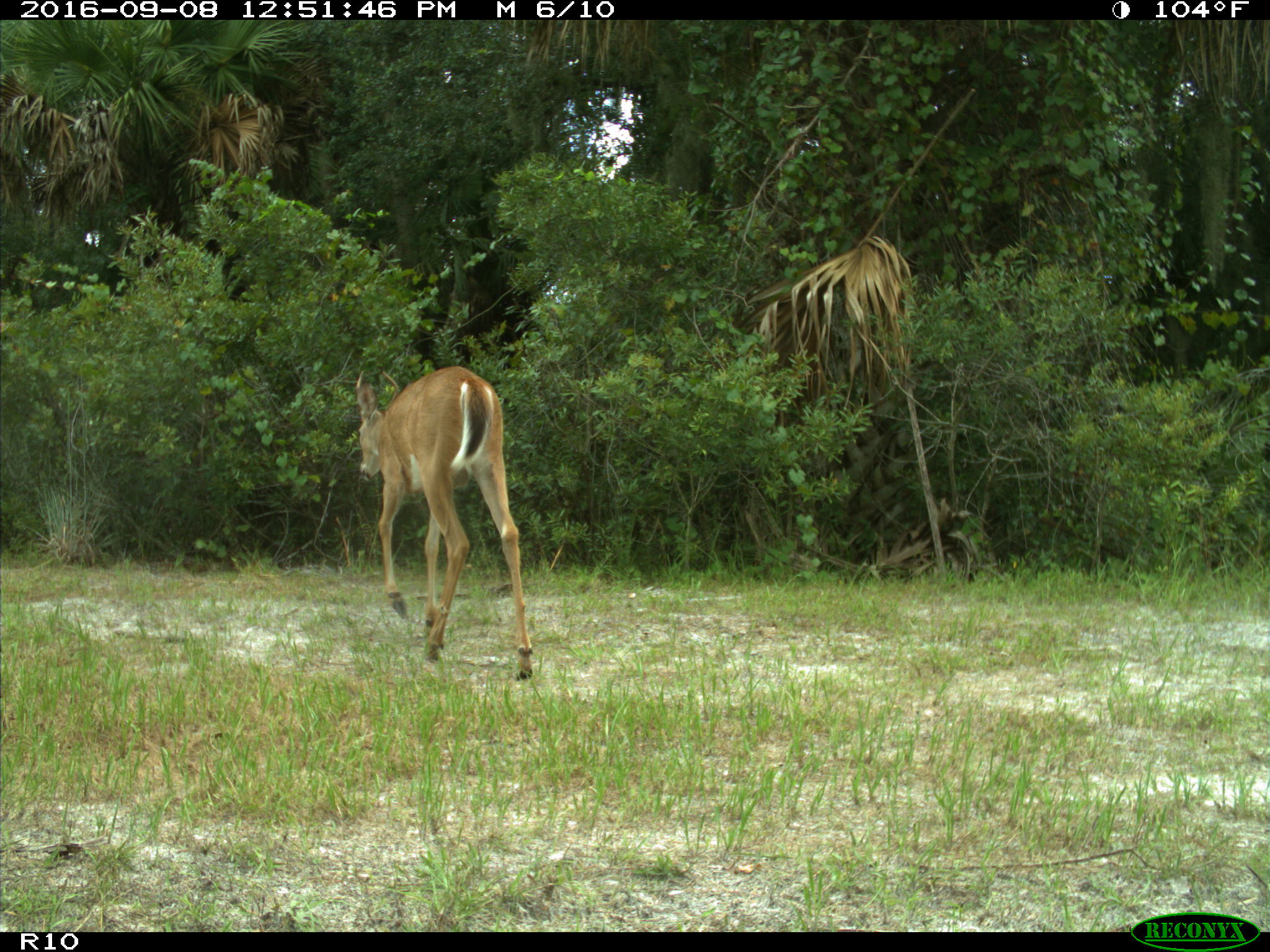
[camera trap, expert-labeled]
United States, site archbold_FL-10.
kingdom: Animalia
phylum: Chordata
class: Mammalia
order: Artiodactyla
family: Cervidae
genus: Odocoileus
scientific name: Odocoileus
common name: deer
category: unidentified deer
Unidentified deer (deer) (Odocoileus).